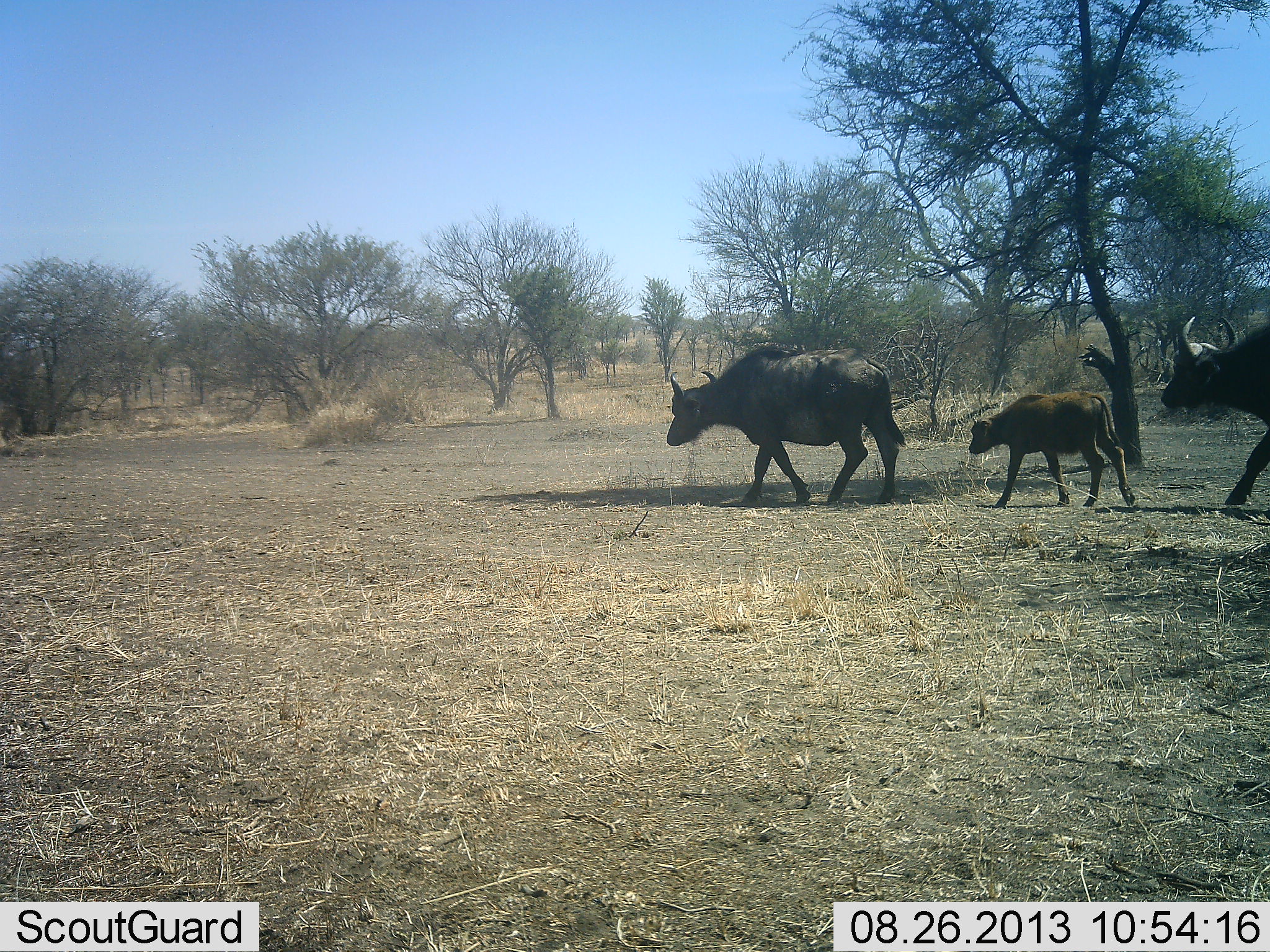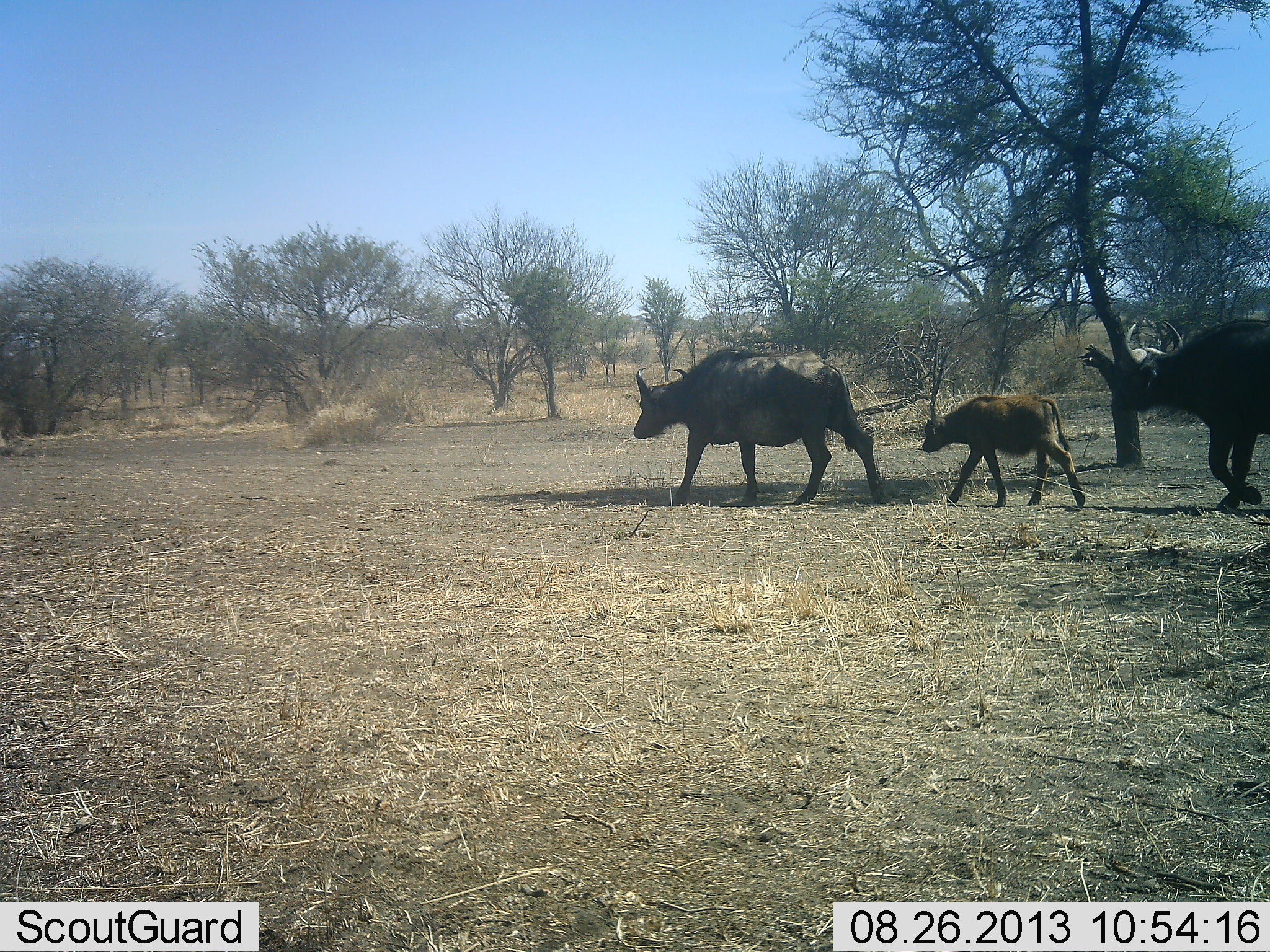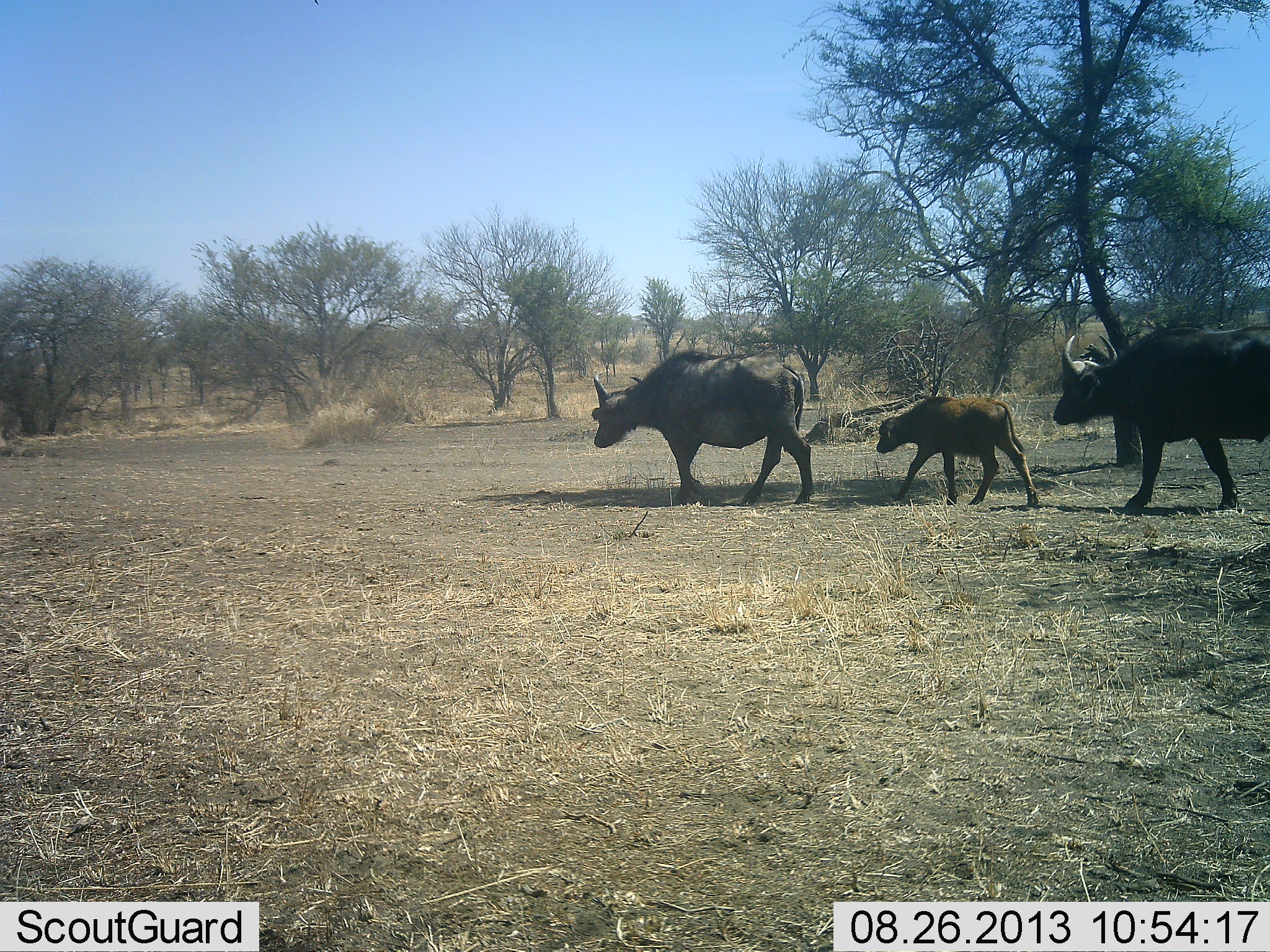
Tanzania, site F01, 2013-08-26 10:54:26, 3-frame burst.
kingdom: Animalia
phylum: Chordata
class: Mammalia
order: Artiodactyla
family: Bovidae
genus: Syncerus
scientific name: Syncerus caffer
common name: cape buffalo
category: buffalo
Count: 3.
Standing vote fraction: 10%.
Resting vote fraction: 0%.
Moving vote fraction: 100%.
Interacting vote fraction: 0%.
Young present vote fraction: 90%.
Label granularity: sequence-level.